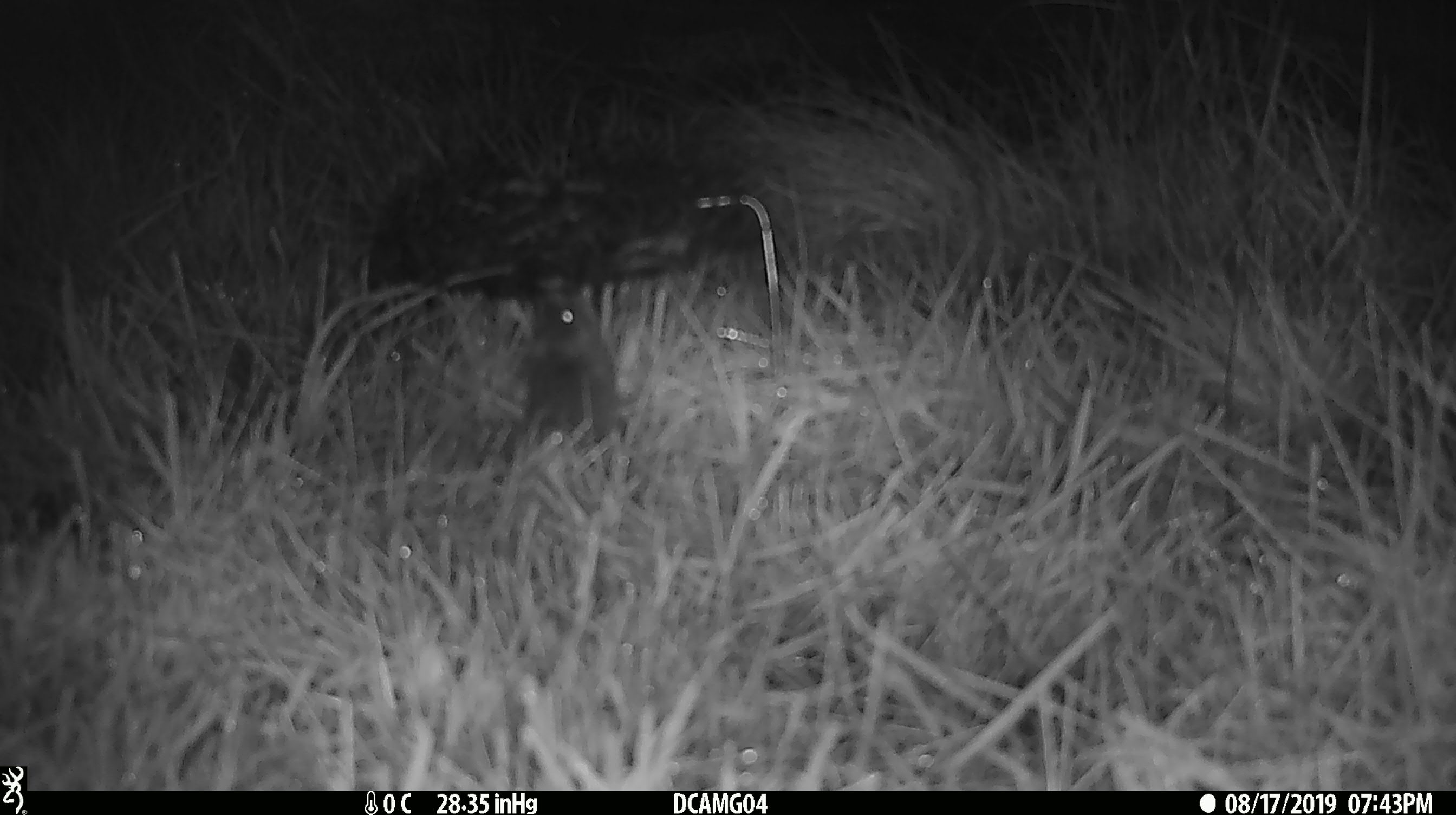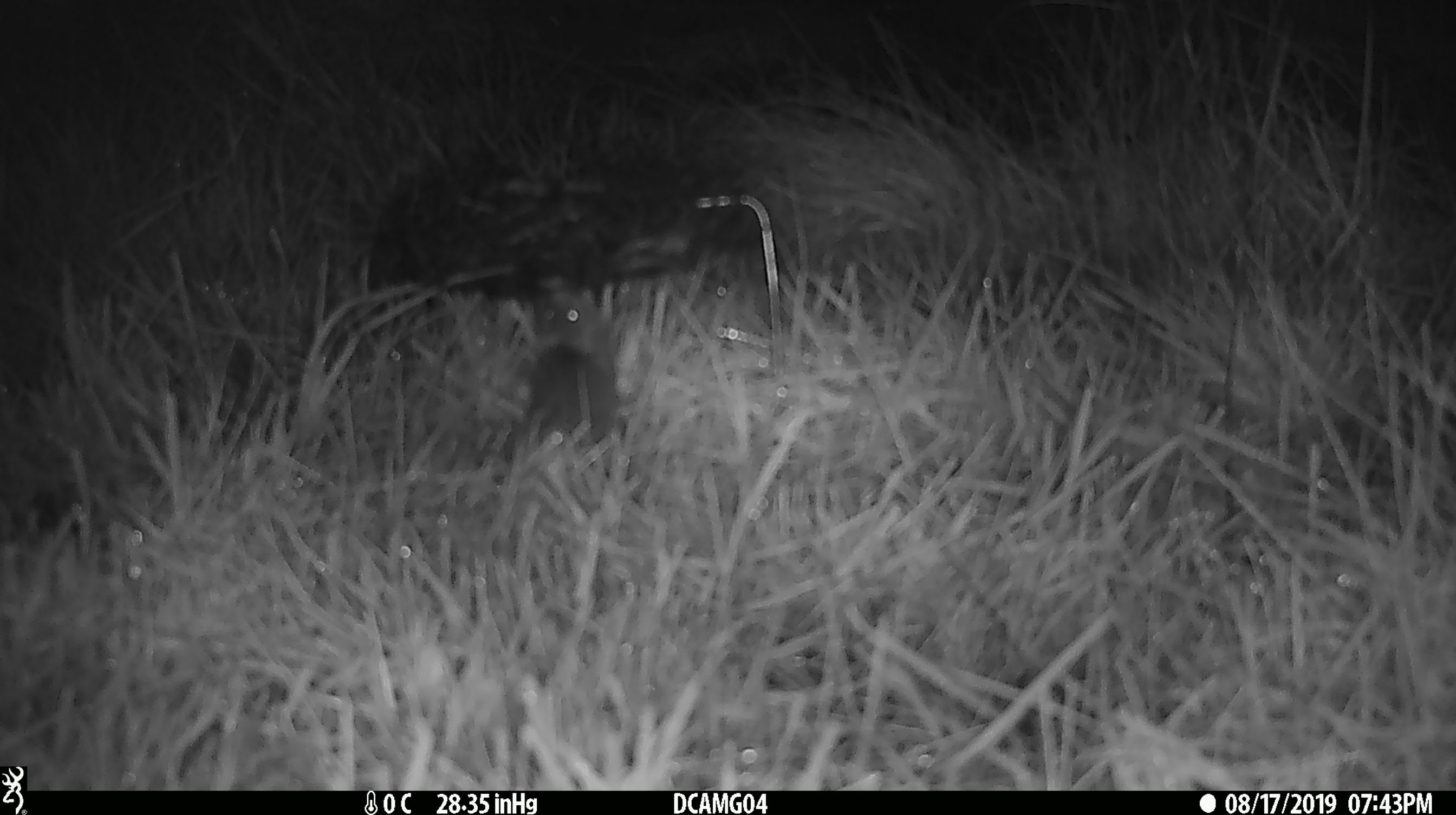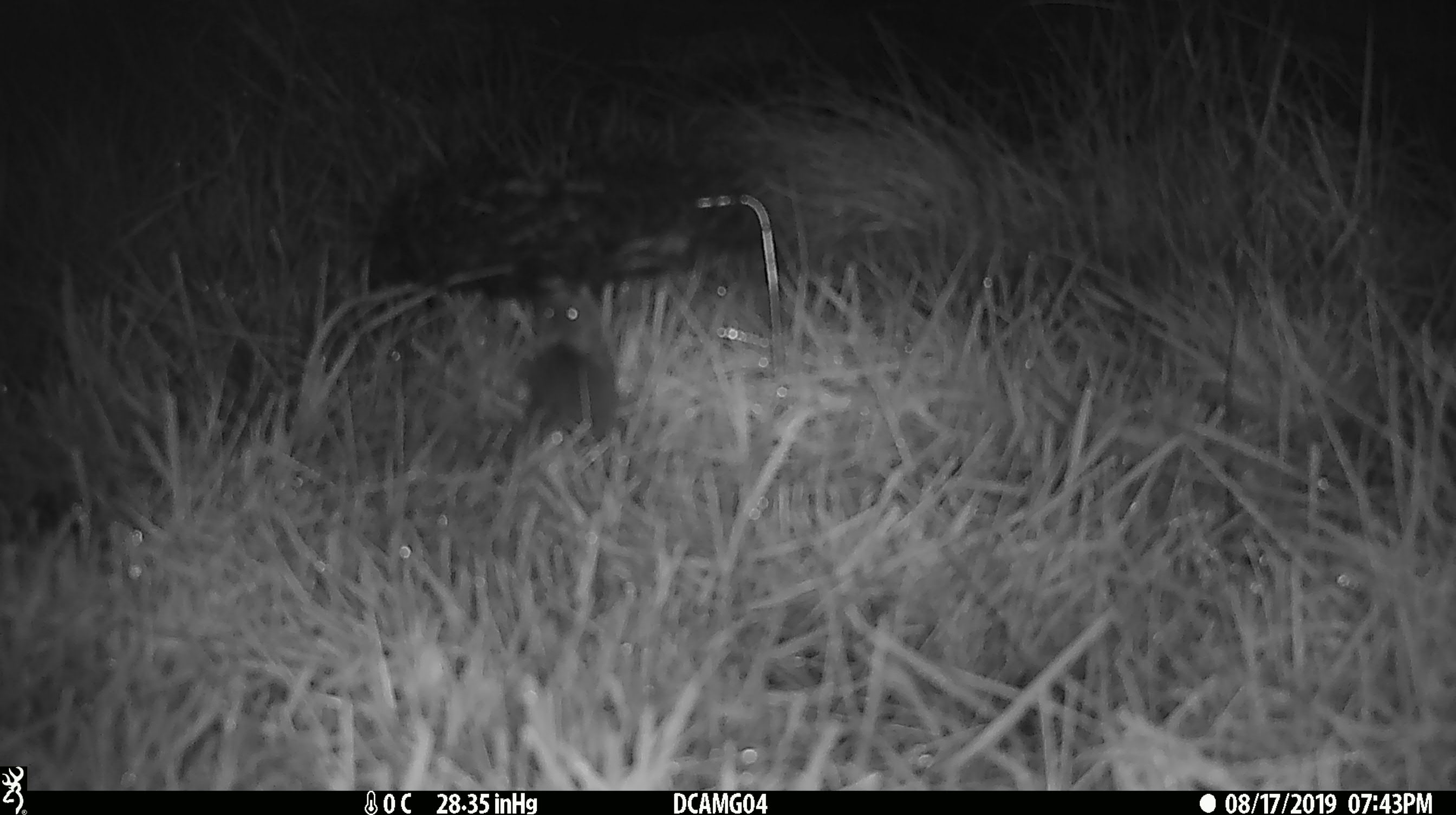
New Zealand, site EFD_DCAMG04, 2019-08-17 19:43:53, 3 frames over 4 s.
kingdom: Animalia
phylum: Chordata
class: Mammalia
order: Rodentia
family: Muridae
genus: Mus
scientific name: Mus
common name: mouse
Mouse (Mus).